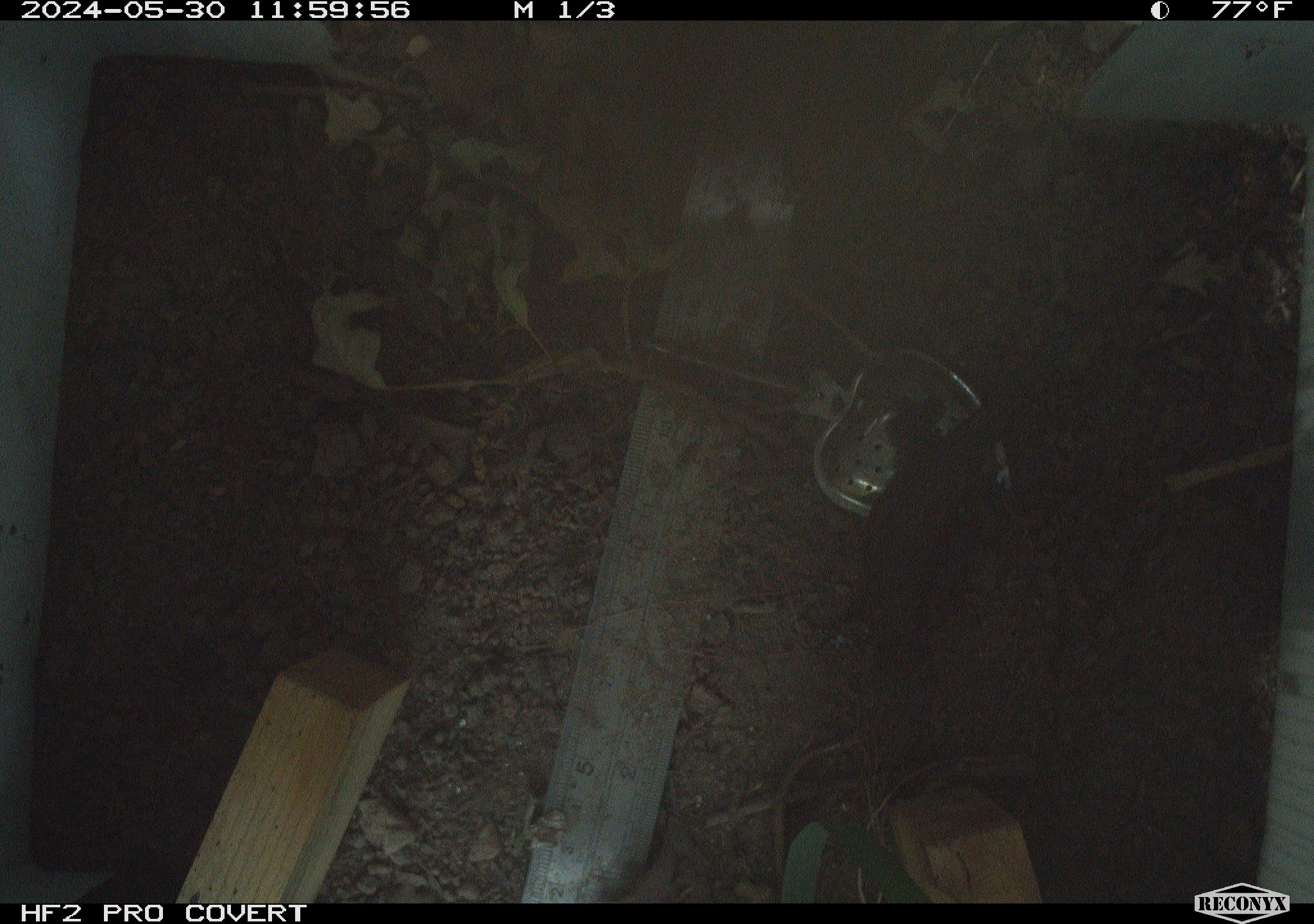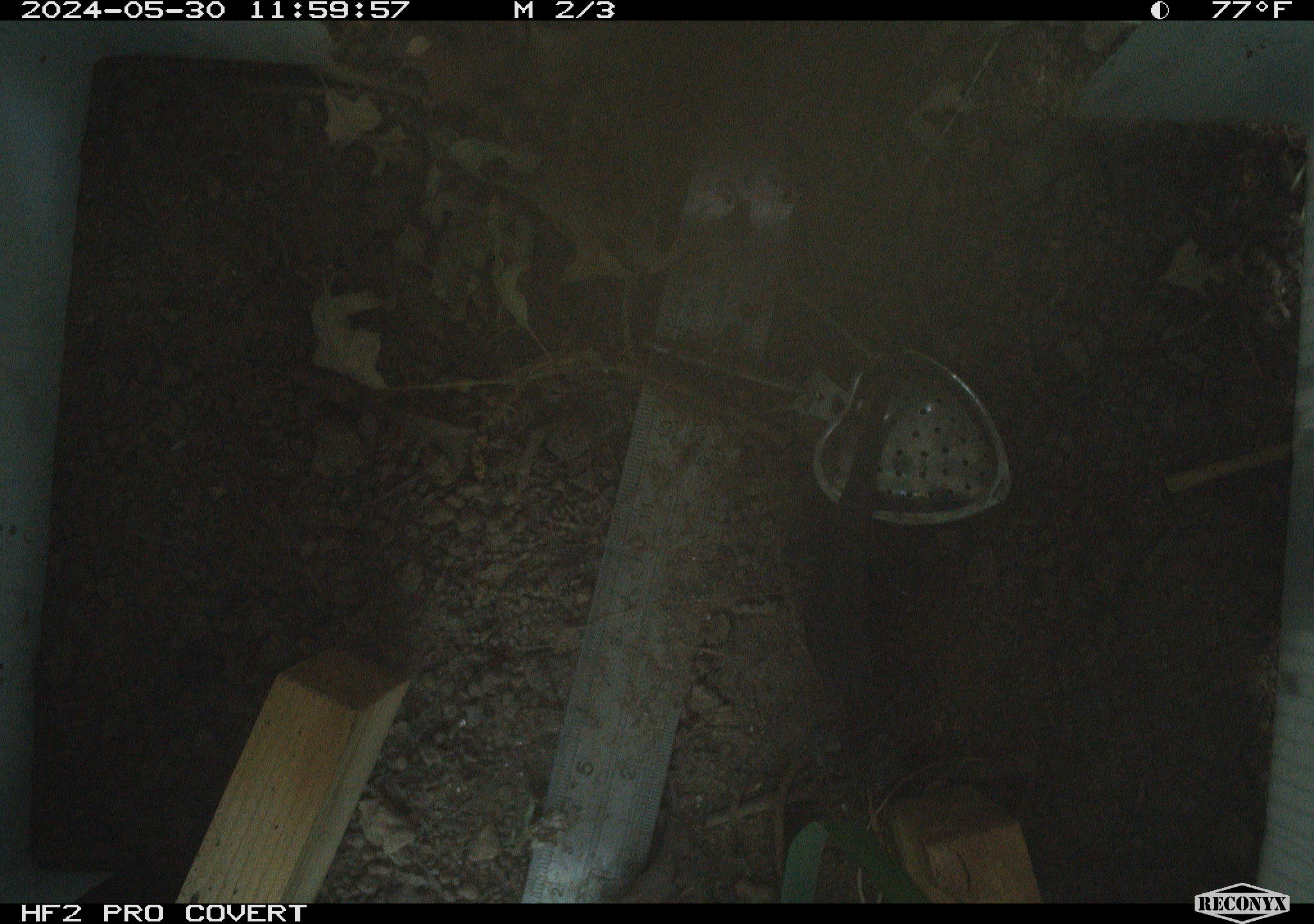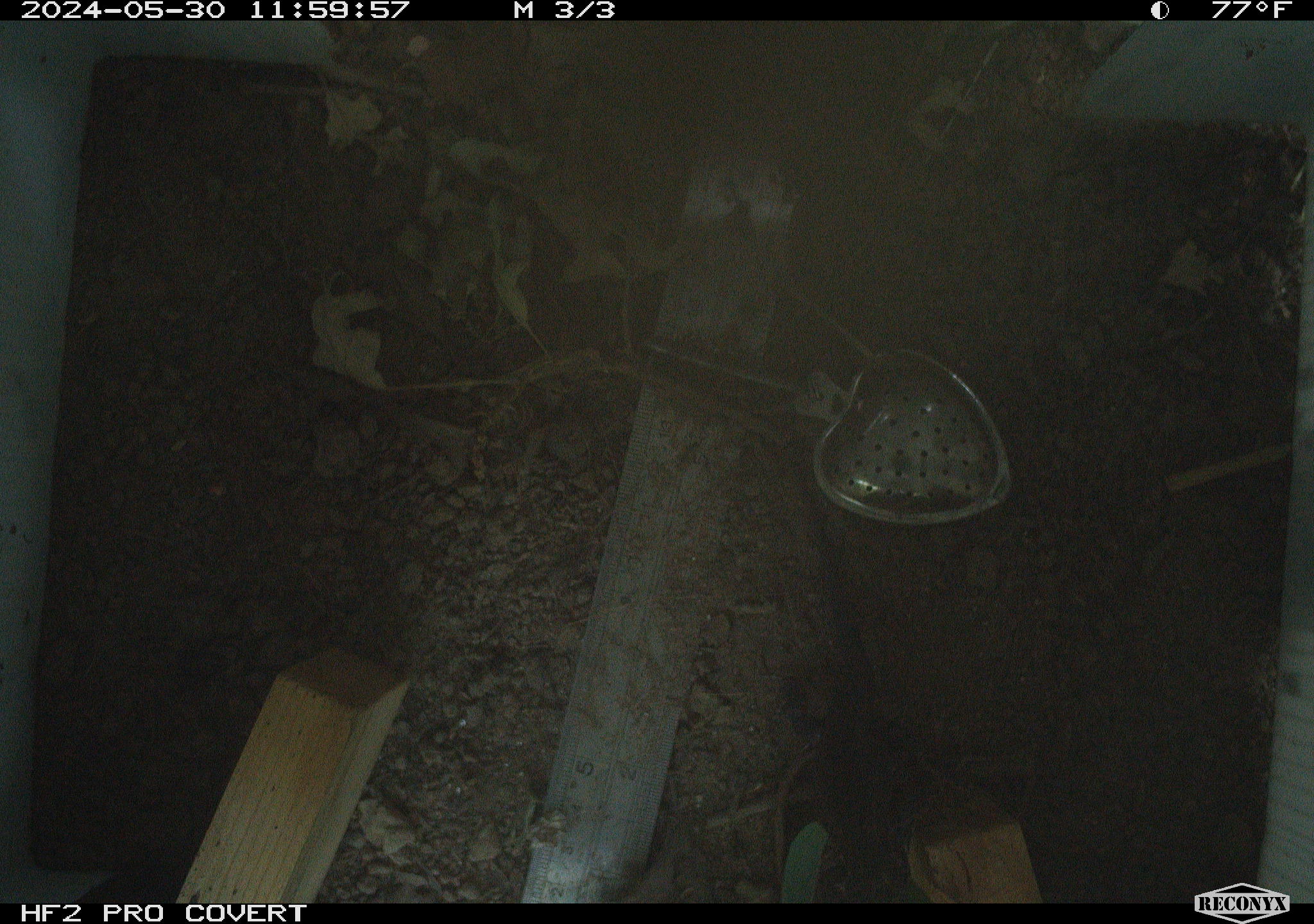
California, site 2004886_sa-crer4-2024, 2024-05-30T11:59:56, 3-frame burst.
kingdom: Animalia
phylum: Chordata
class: Reptilia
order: Squamata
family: Phrynosomatidae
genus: Sceloporus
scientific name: Sceloporus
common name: spiny lizards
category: sceloporus species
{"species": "sceloporus species (spiny lizards) (Sceloporus)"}